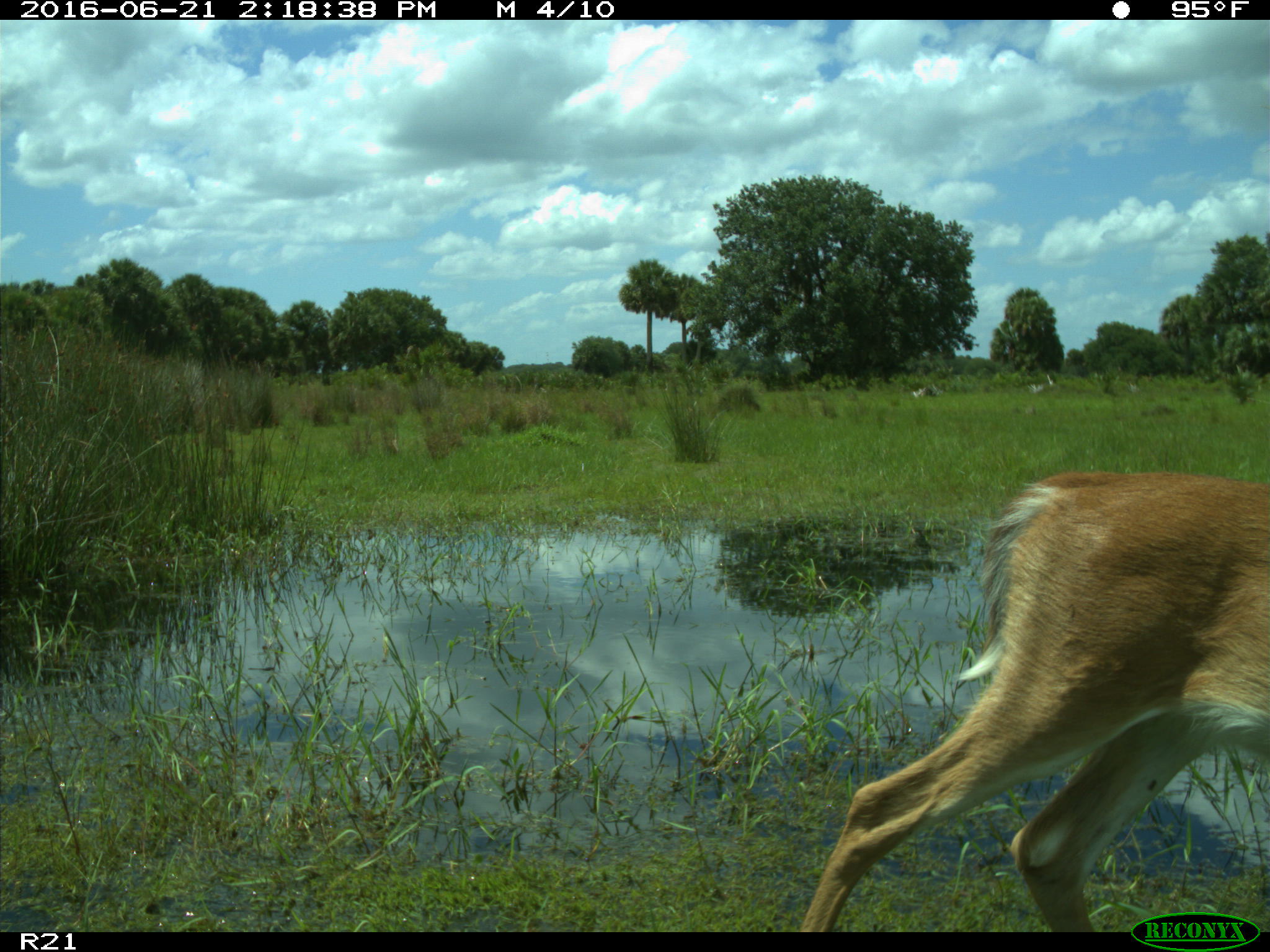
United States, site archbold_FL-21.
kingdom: Animalia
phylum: Chordata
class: Mammalia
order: Artiodactyla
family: Cervidae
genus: Odocoileus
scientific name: Odocoileus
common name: deer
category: unidentified deer